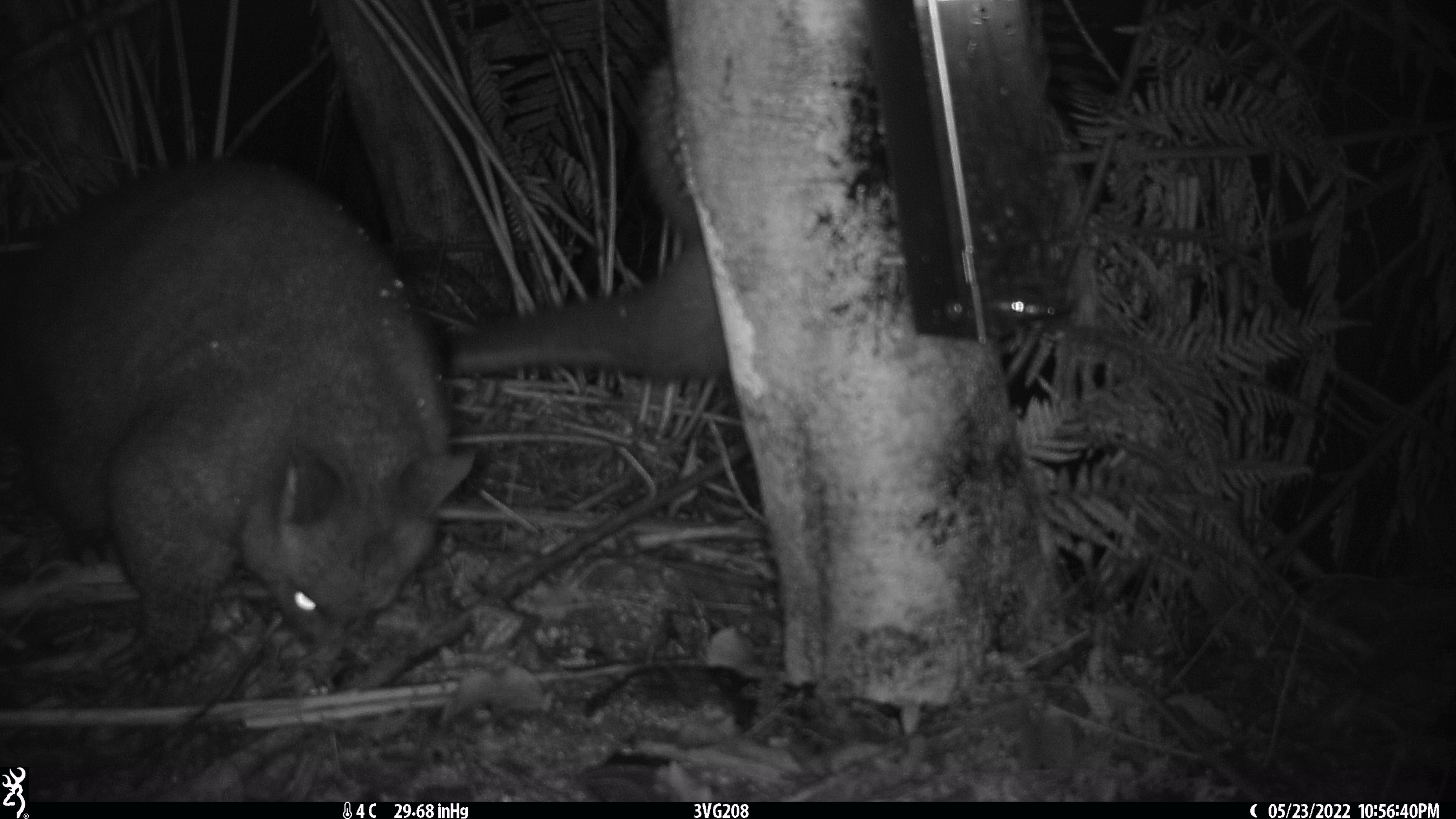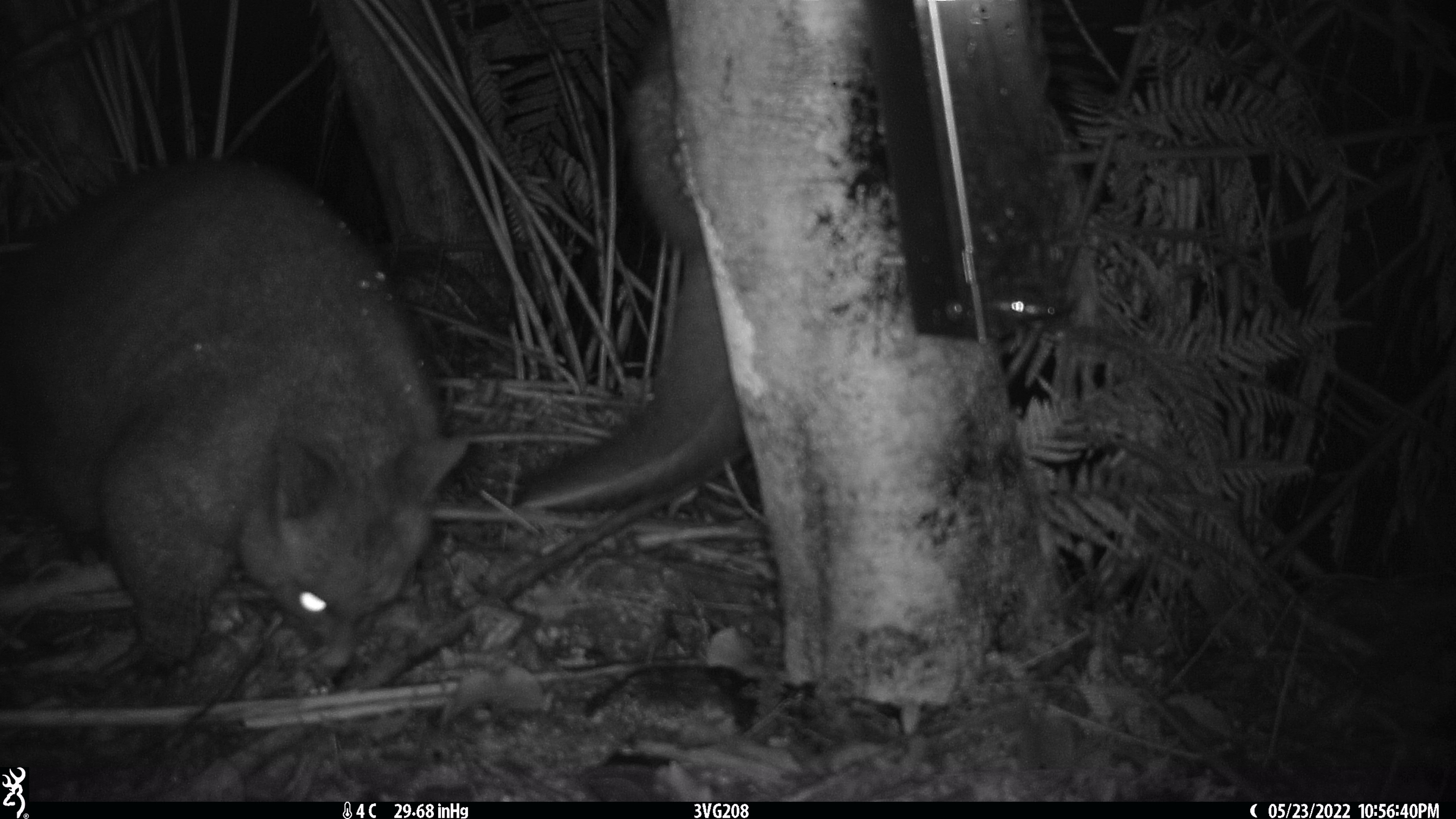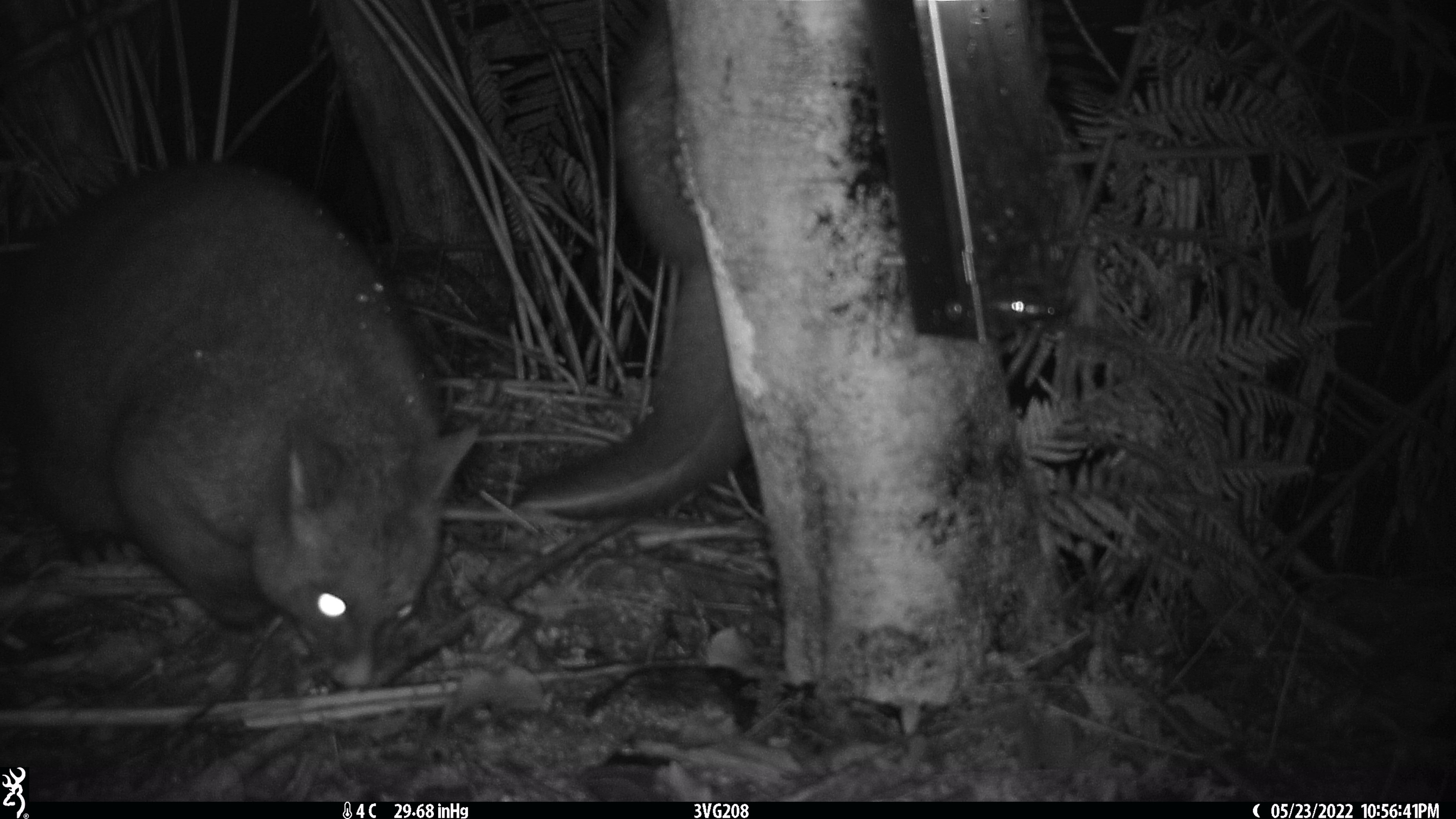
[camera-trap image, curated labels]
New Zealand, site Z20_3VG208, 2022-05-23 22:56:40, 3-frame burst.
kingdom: Animalia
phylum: Chordata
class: Mammalia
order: Diprotodontia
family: Phalangeridae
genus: Trichosurus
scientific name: Trichosurus vulpecula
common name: common brushtail possum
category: possum